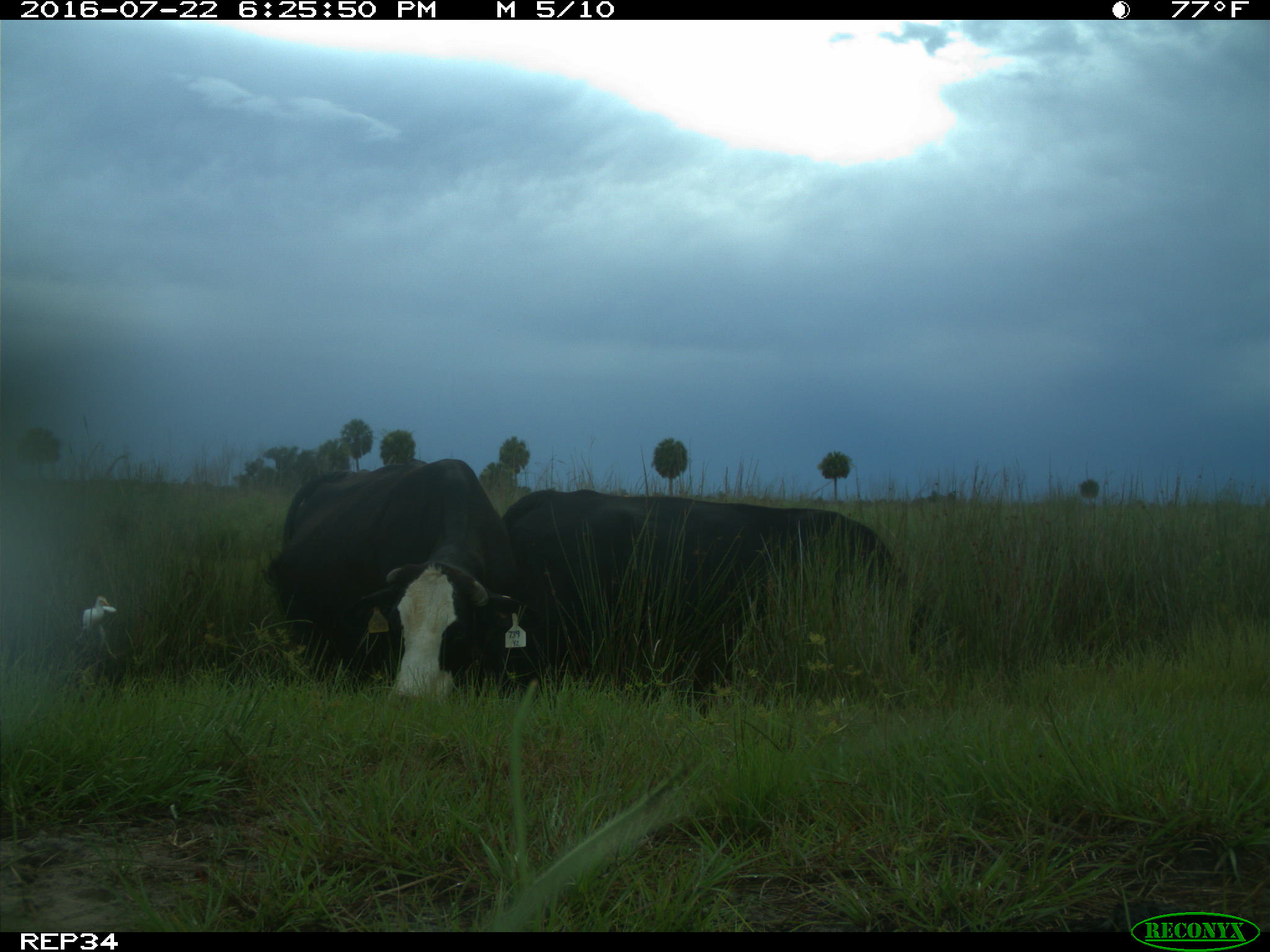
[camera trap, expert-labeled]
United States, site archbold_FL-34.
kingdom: Animalia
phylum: Chordata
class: Mammalia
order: Artiodactyla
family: Bovidae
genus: Bos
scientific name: Bos taurus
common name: domestic cow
Bos taurus (domestic cow).